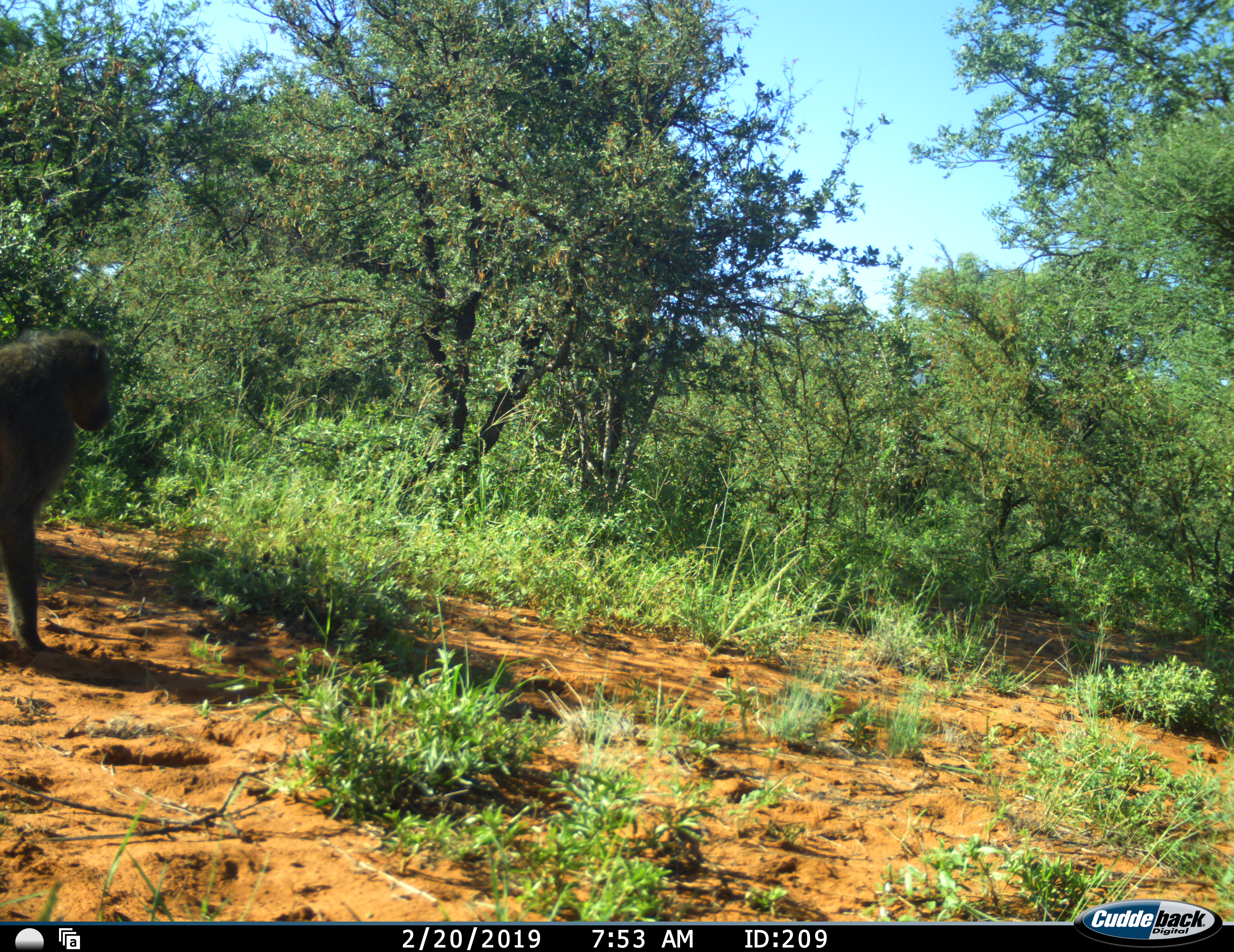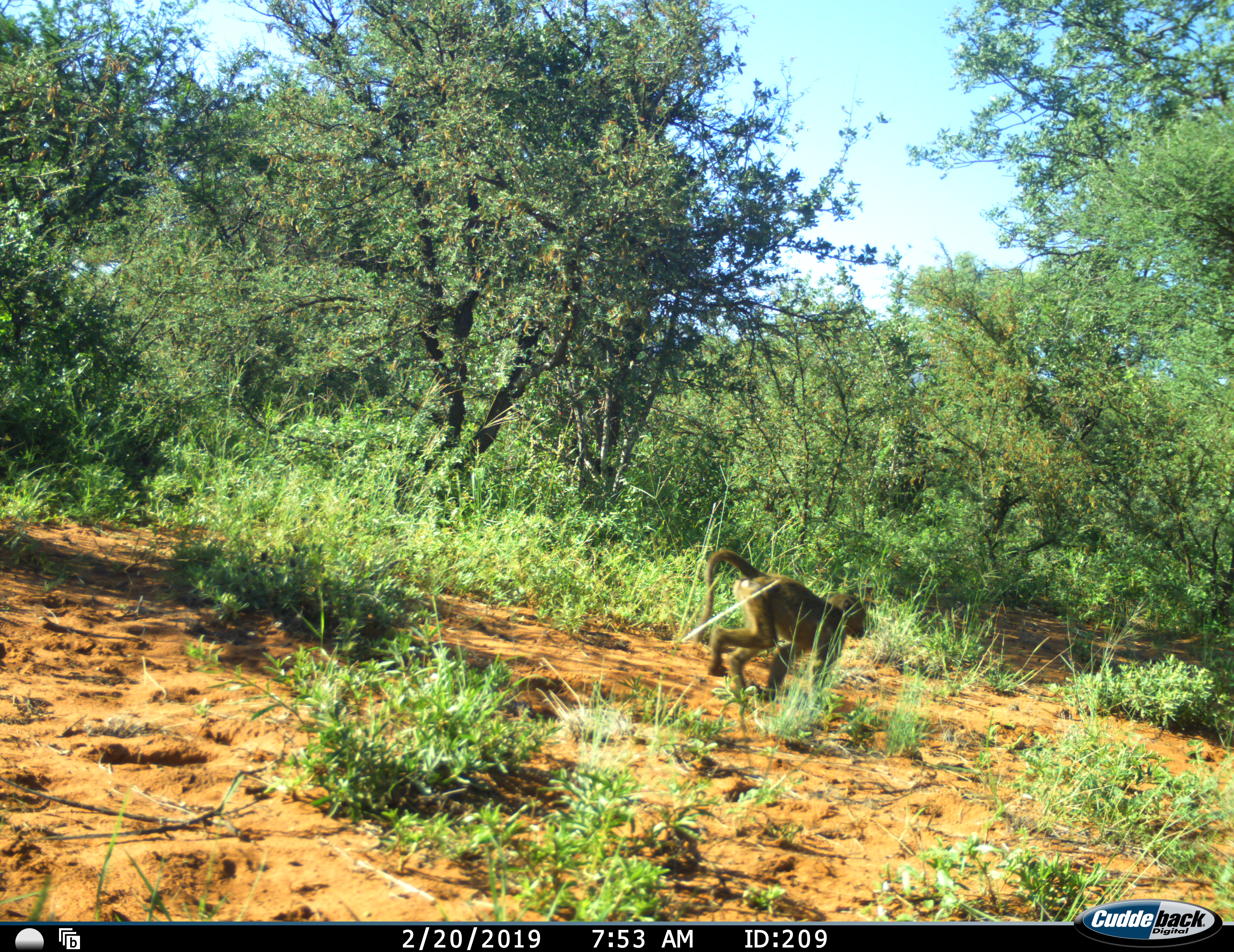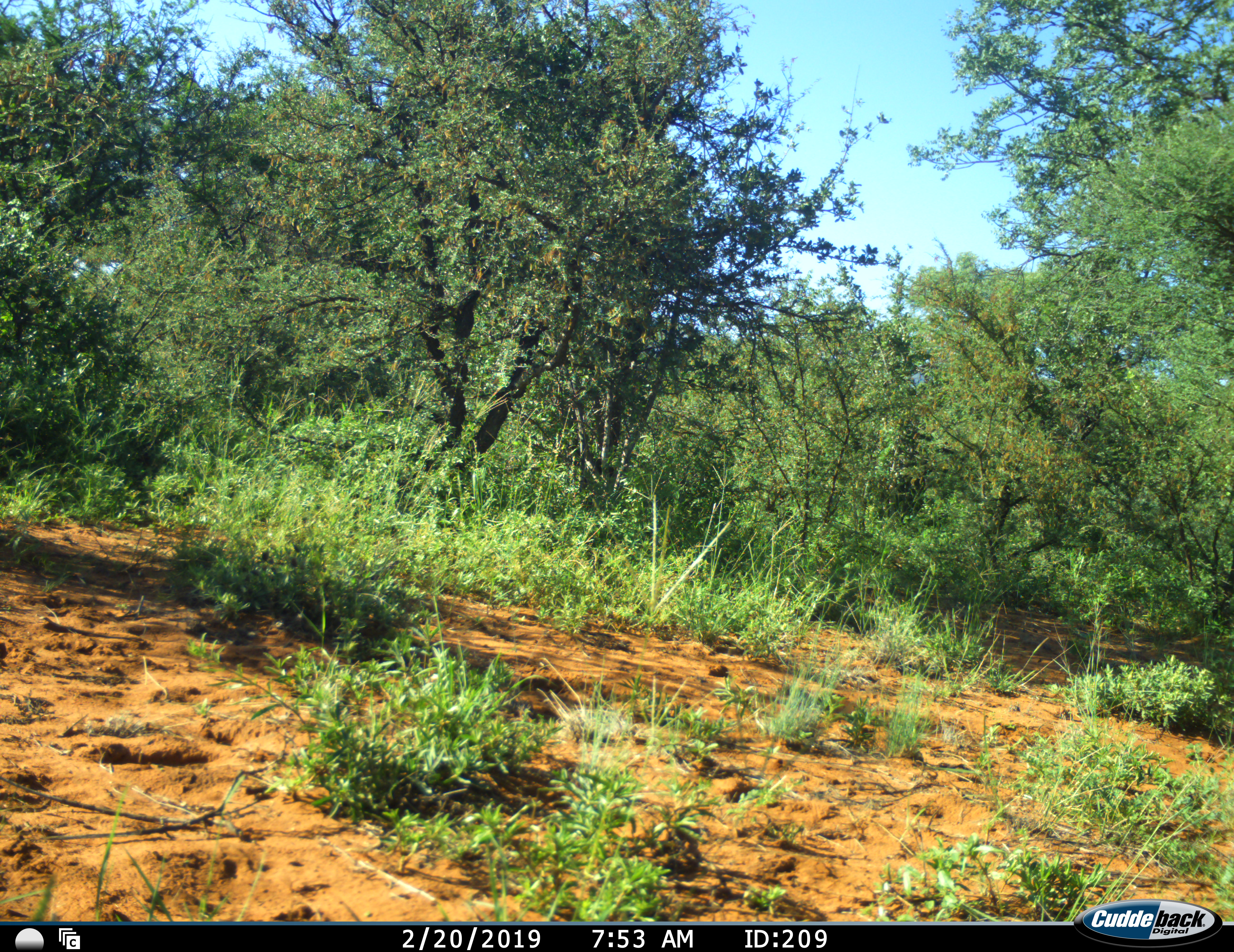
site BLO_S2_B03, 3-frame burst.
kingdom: Animalia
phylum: Chordata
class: Mammalia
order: Primates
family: Cercopithecidae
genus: Papio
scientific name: Papio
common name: baboon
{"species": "baboon (Papio)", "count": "1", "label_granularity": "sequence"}